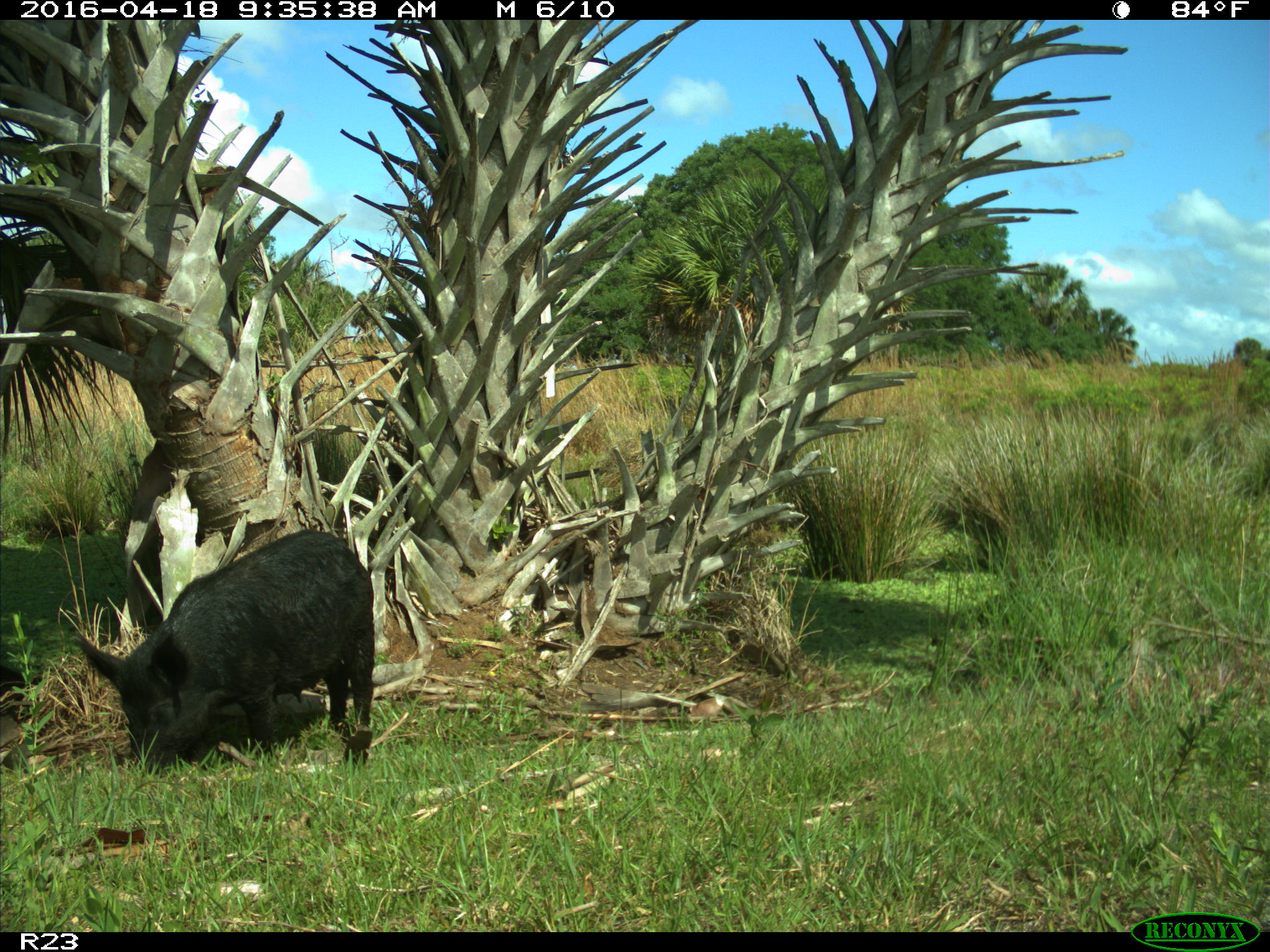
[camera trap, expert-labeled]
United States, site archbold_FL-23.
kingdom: Animalia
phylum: Chordata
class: Mammalia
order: Artiodactyla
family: Suidae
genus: Sus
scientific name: Sus scrofa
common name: wild boar